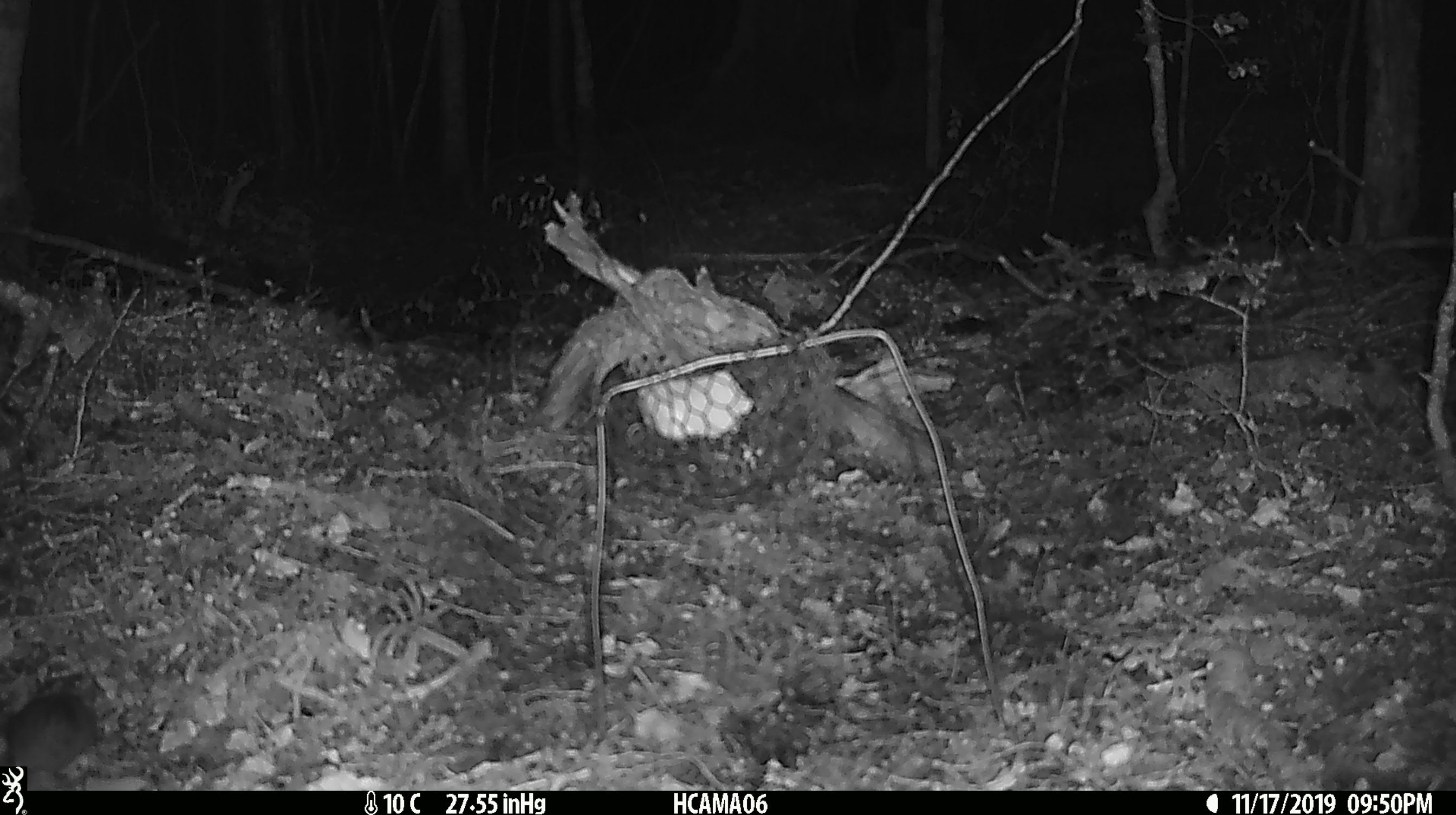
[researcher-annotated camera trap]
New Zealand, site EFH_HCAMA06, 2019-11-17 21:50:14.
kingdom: Animalia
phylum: Chordata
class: Mammalia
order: Rodentia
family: Muridae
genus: Mus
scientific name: Mus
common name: mouse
Mouse (Mus).